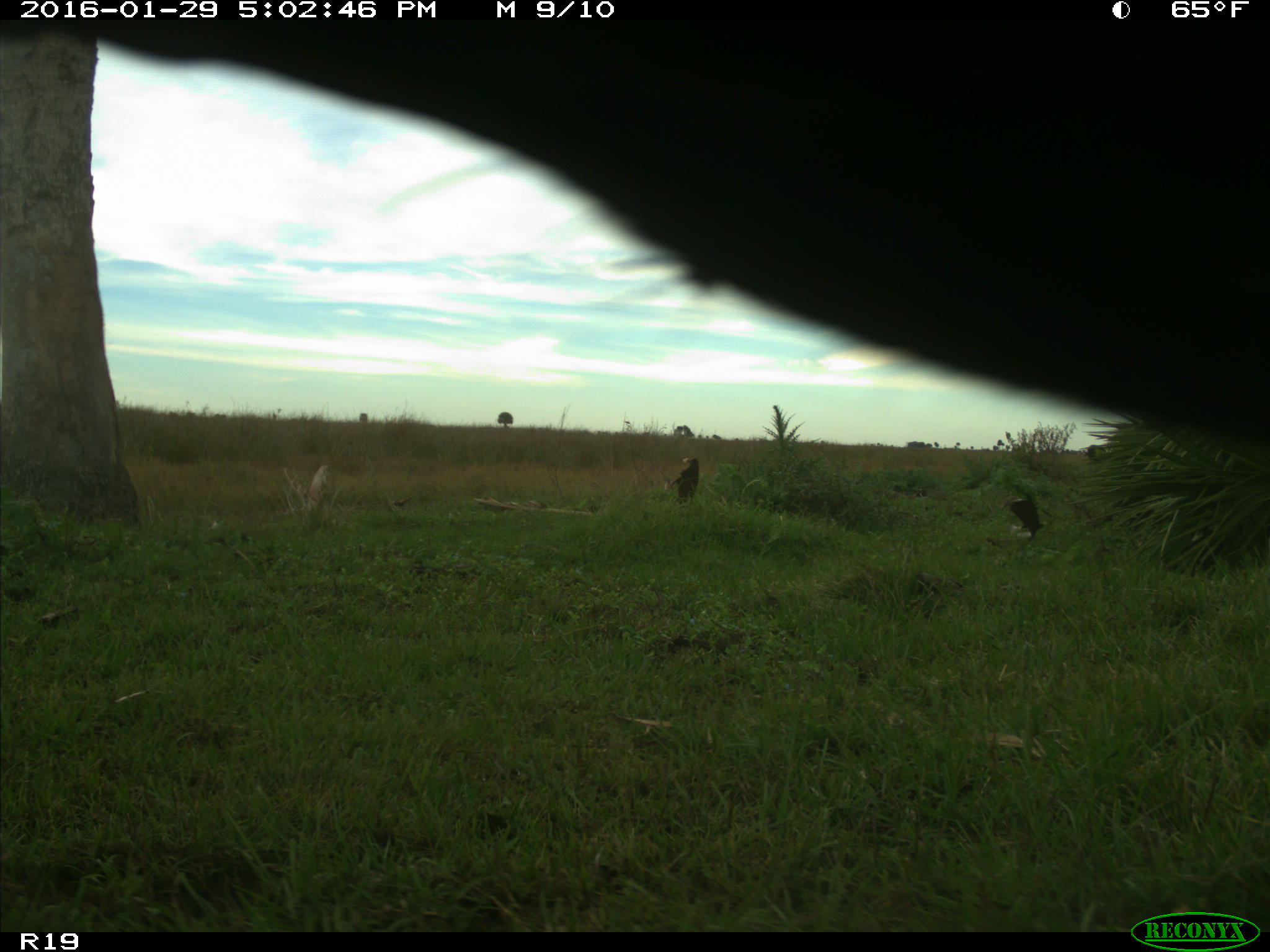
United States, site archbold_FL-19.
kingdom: Animalia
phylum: Chordata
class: Mammalia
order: Artiodactyla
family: Bovidae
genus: Bos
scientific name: Bos taurus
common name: domestic cow